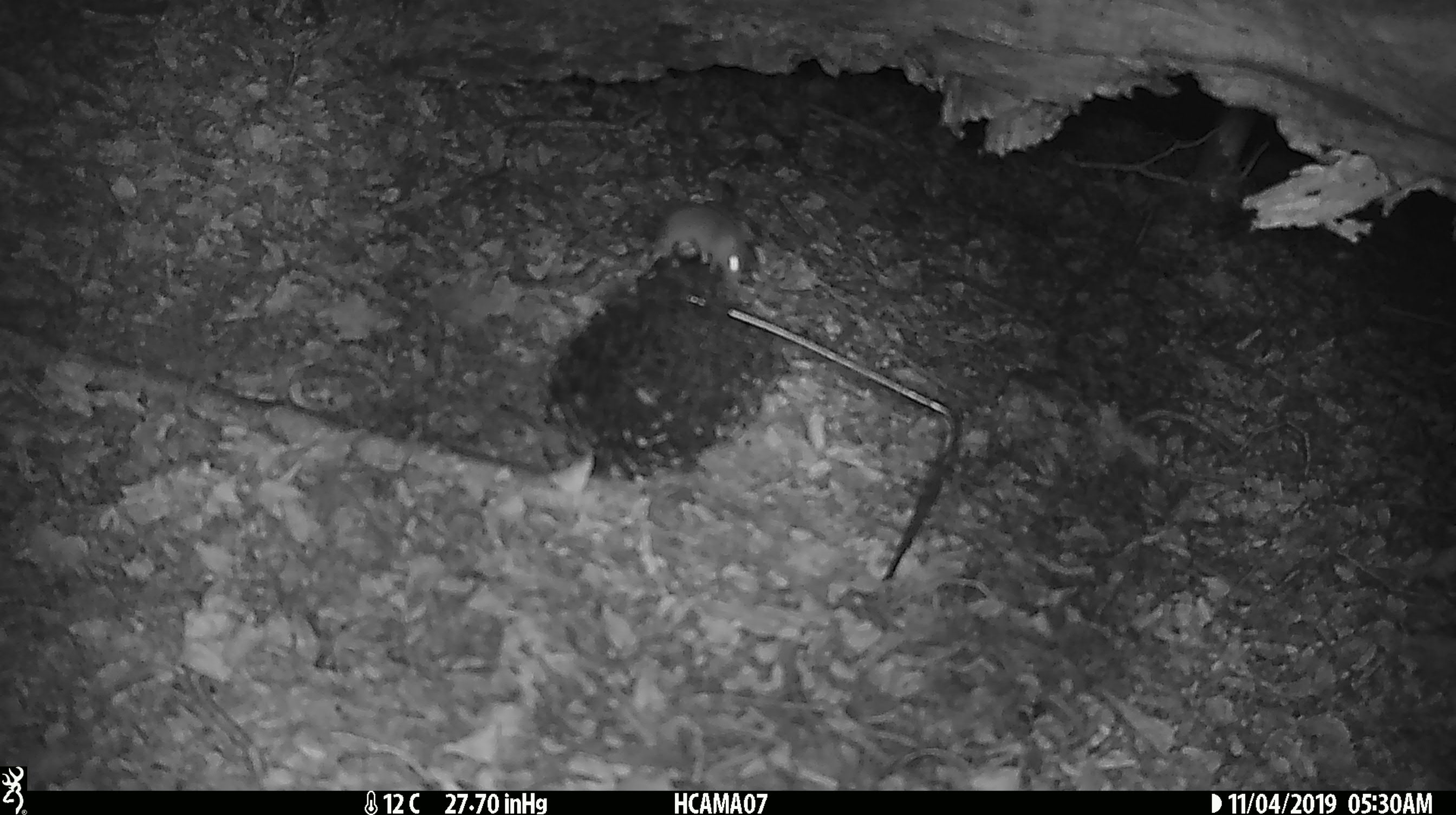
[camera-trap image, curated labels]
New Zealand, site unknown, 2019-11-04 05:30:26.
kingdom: Animalia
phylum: Chordata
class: Mammalia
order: Rodentia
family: Muridae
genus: Mus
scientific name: Mus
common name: mouse